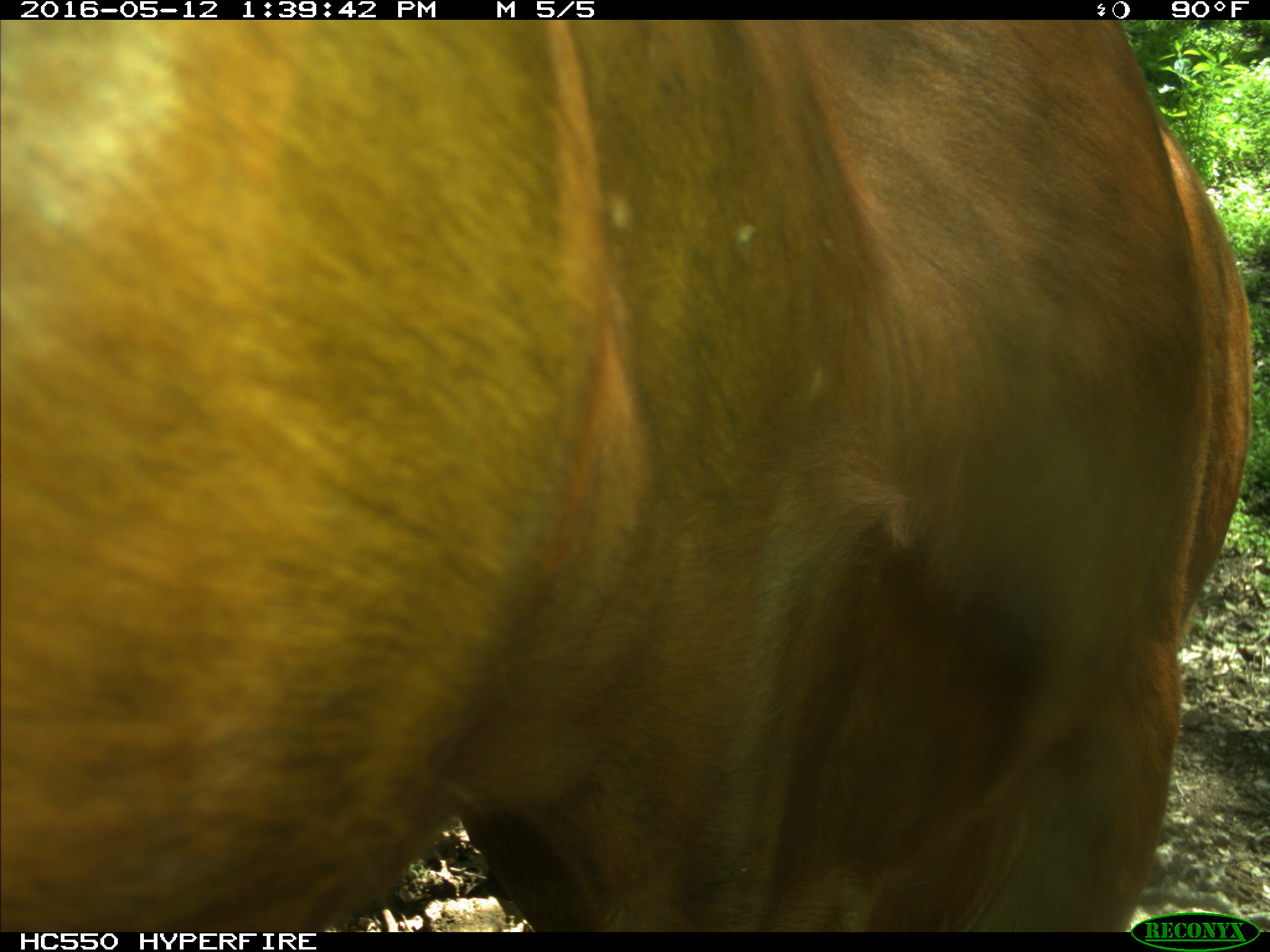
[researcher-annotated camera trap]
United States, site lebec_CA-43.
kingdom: Animalia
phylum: Chordata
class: Mammalia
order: Artiodactyla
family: Bovidae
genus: Bos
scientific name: Bos taurus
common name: domestic cow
Bos taurus (domestic cow).